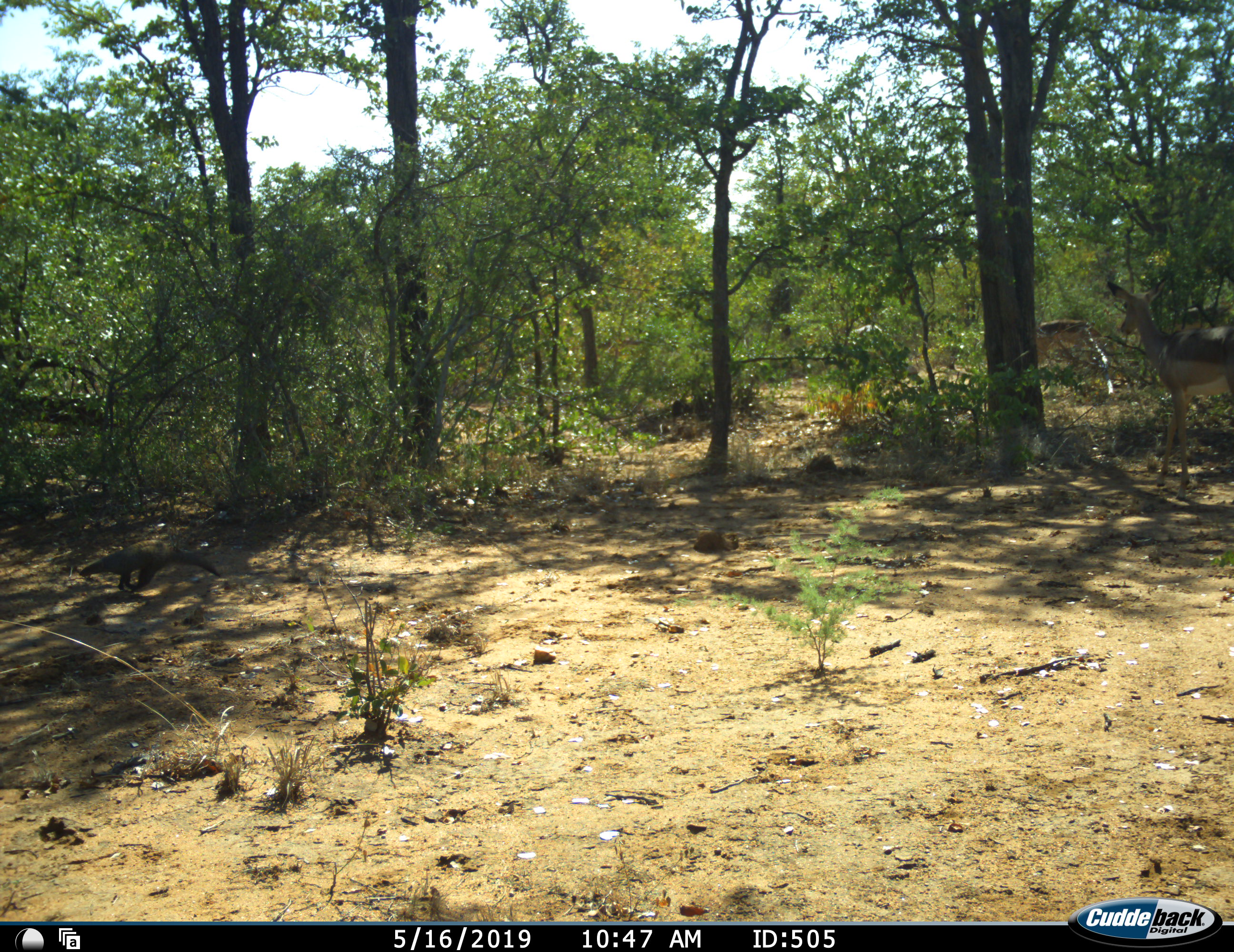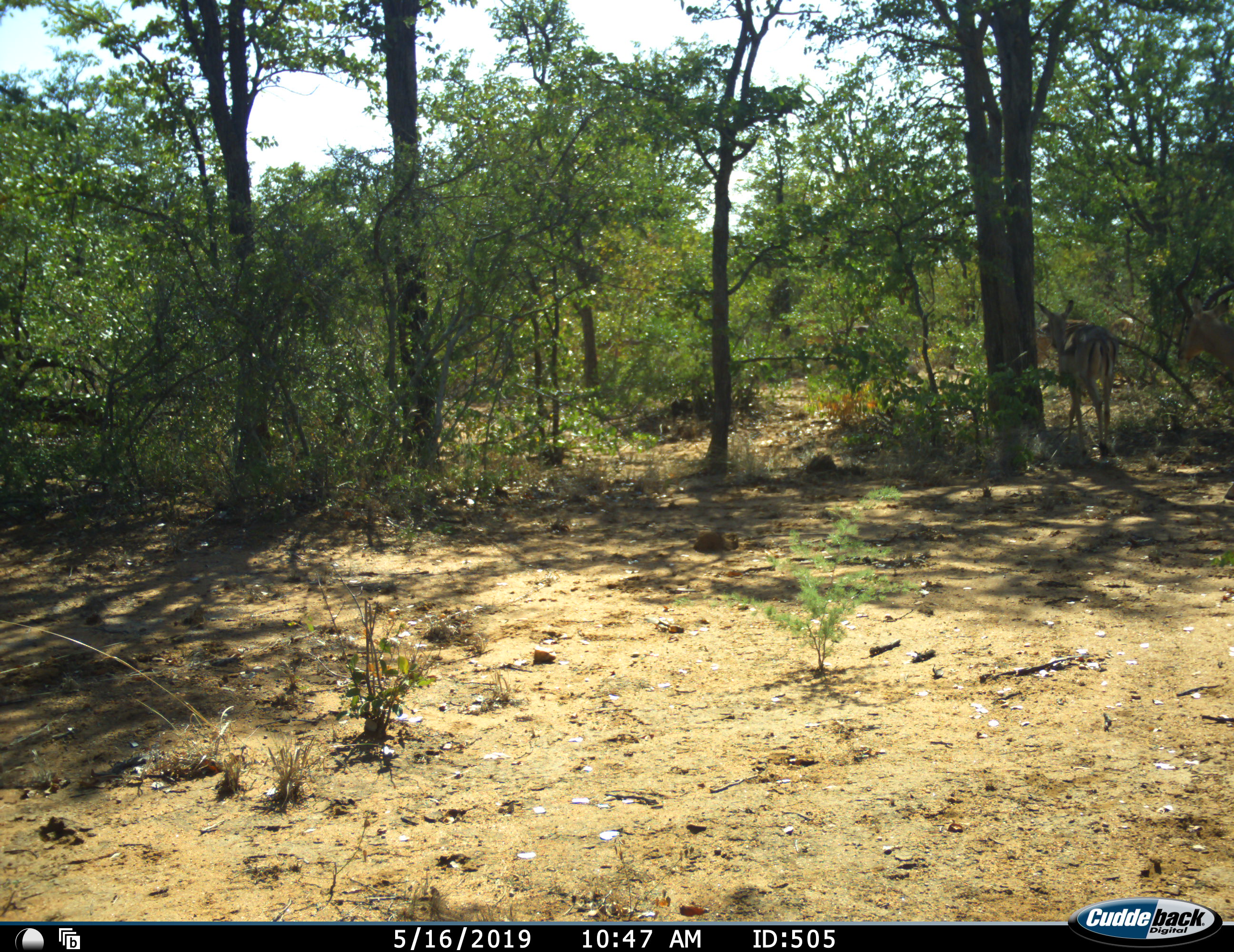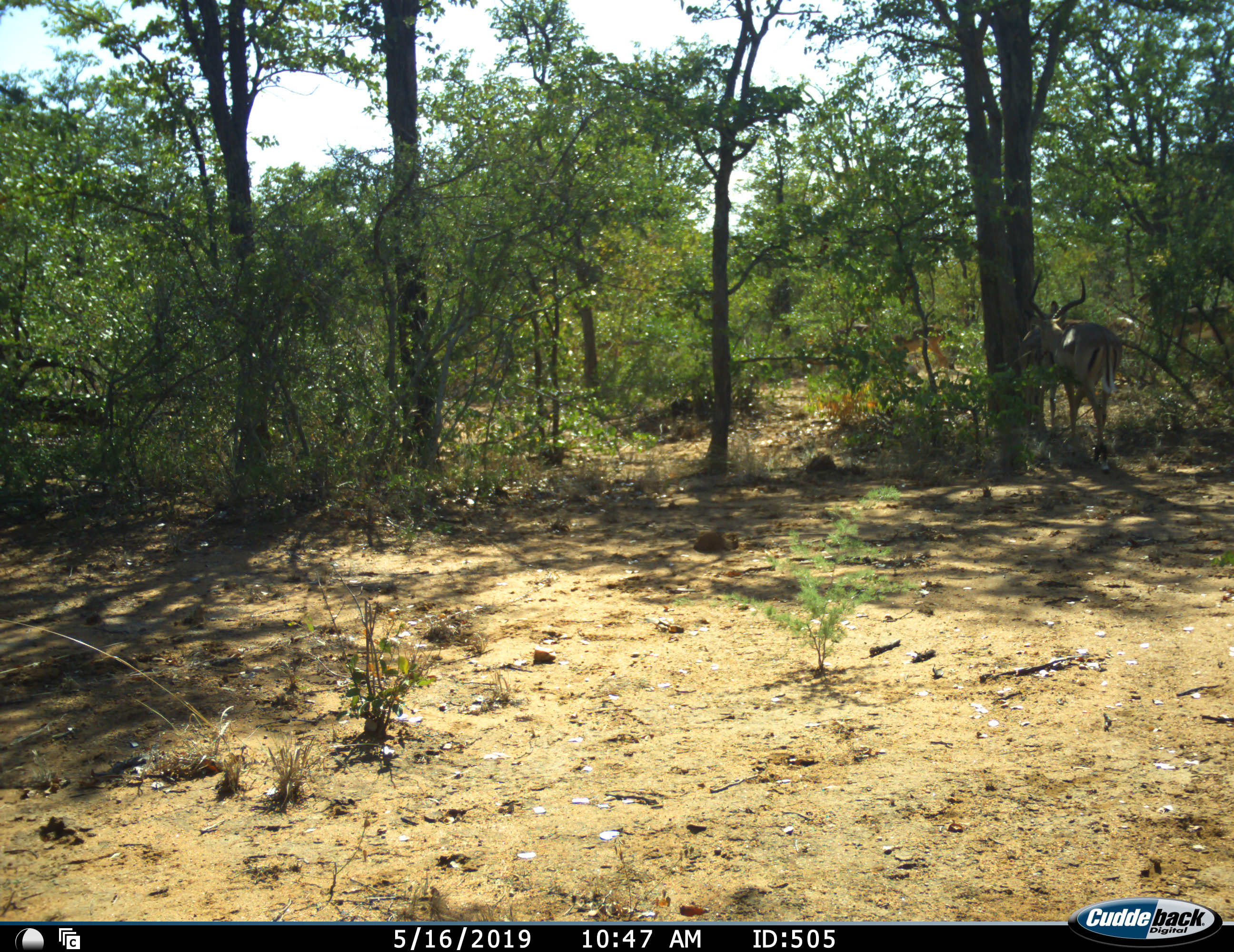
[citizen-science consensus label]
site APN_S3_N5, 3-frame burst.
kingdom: Animalia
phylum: Chordata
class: Mammalia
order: Artiodactyla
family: Bovidae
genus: Aepyceros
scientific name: Aepyceros melampus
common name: impala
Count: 4.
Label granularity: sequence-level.